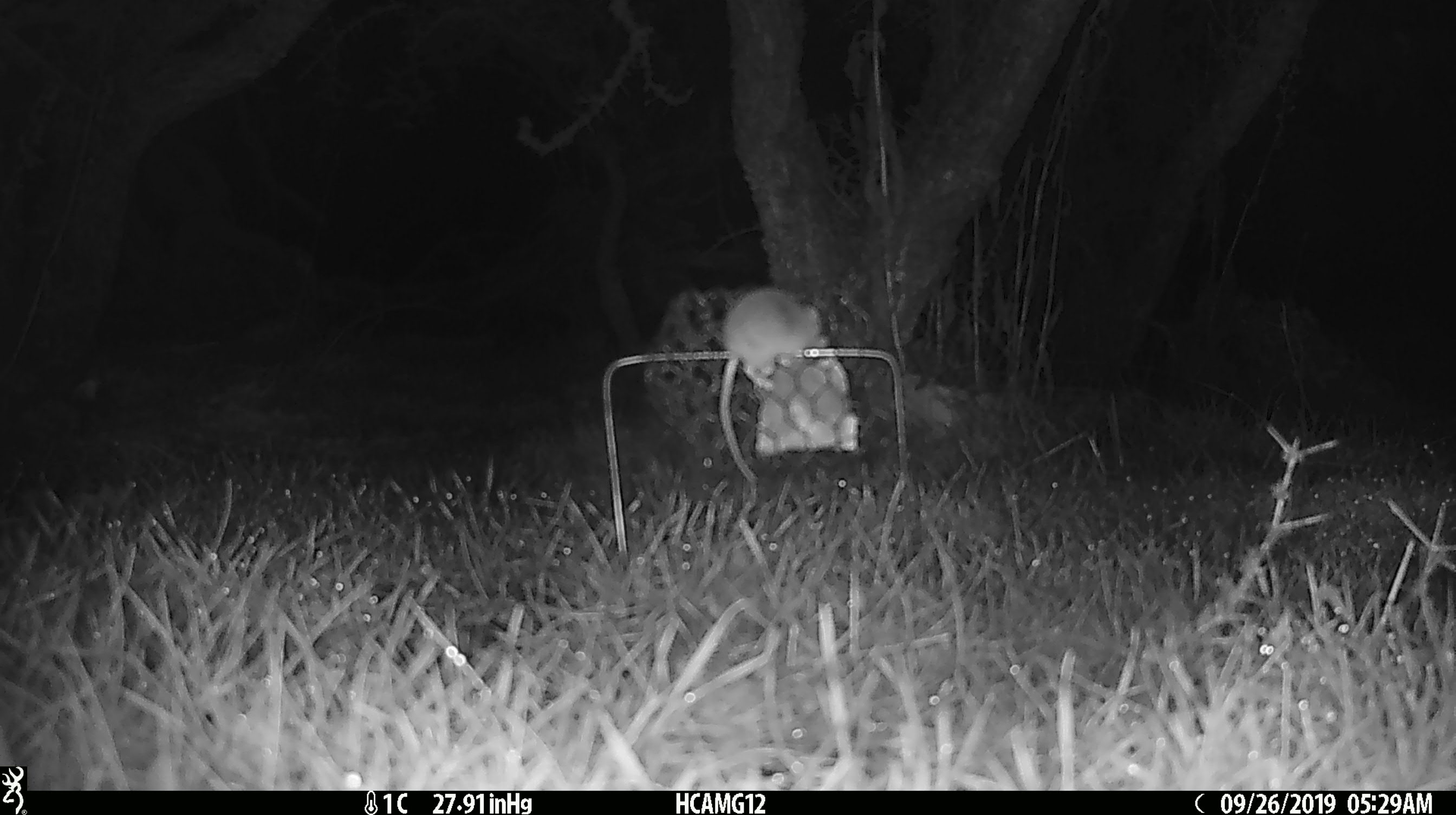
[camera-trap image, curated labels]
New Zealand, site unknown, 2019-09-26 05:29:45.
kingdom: Animalia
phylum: Chordata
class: Mammalia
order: Rodentia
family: Muridae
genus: Mus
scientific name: Mus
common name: mouse